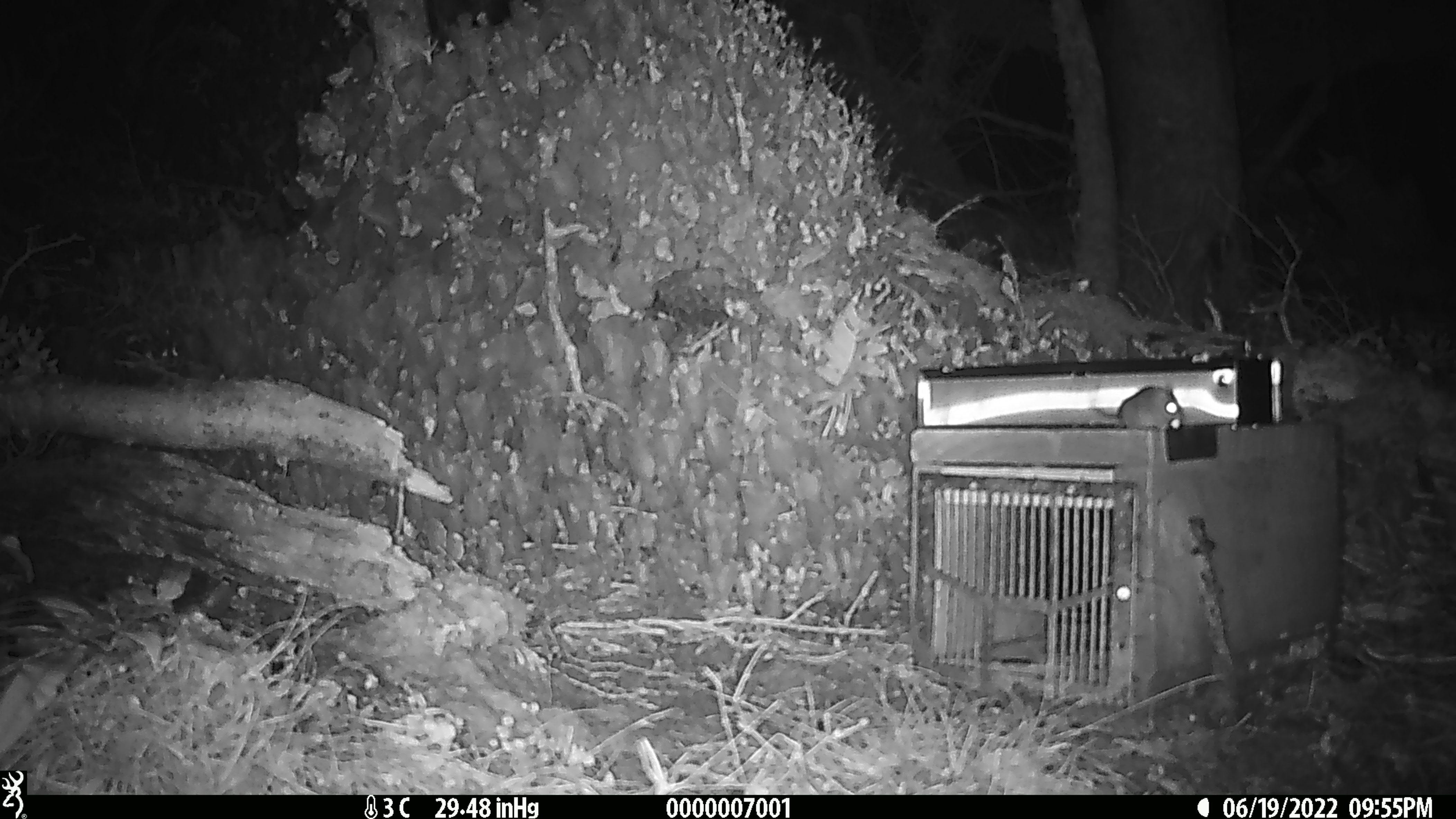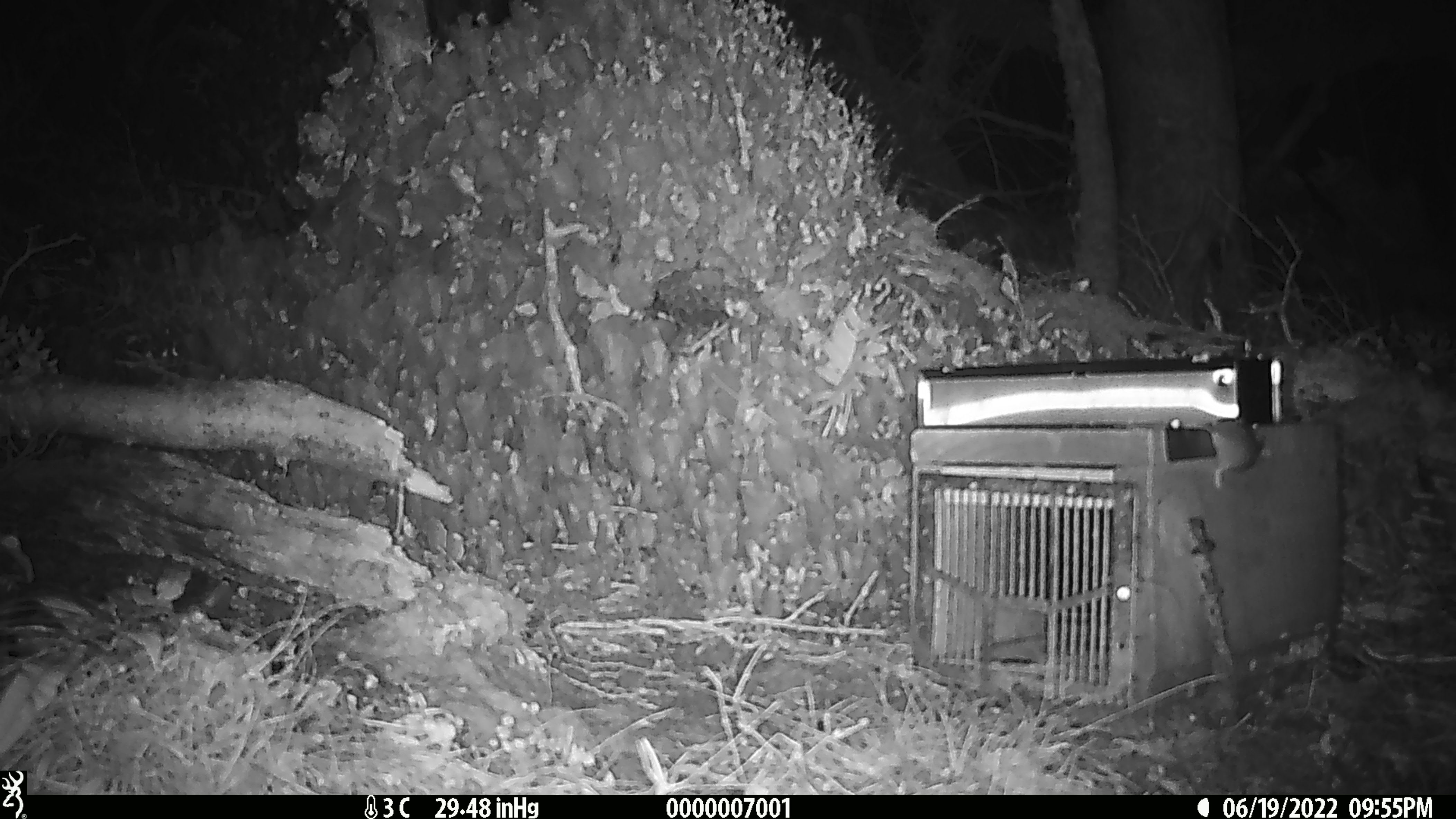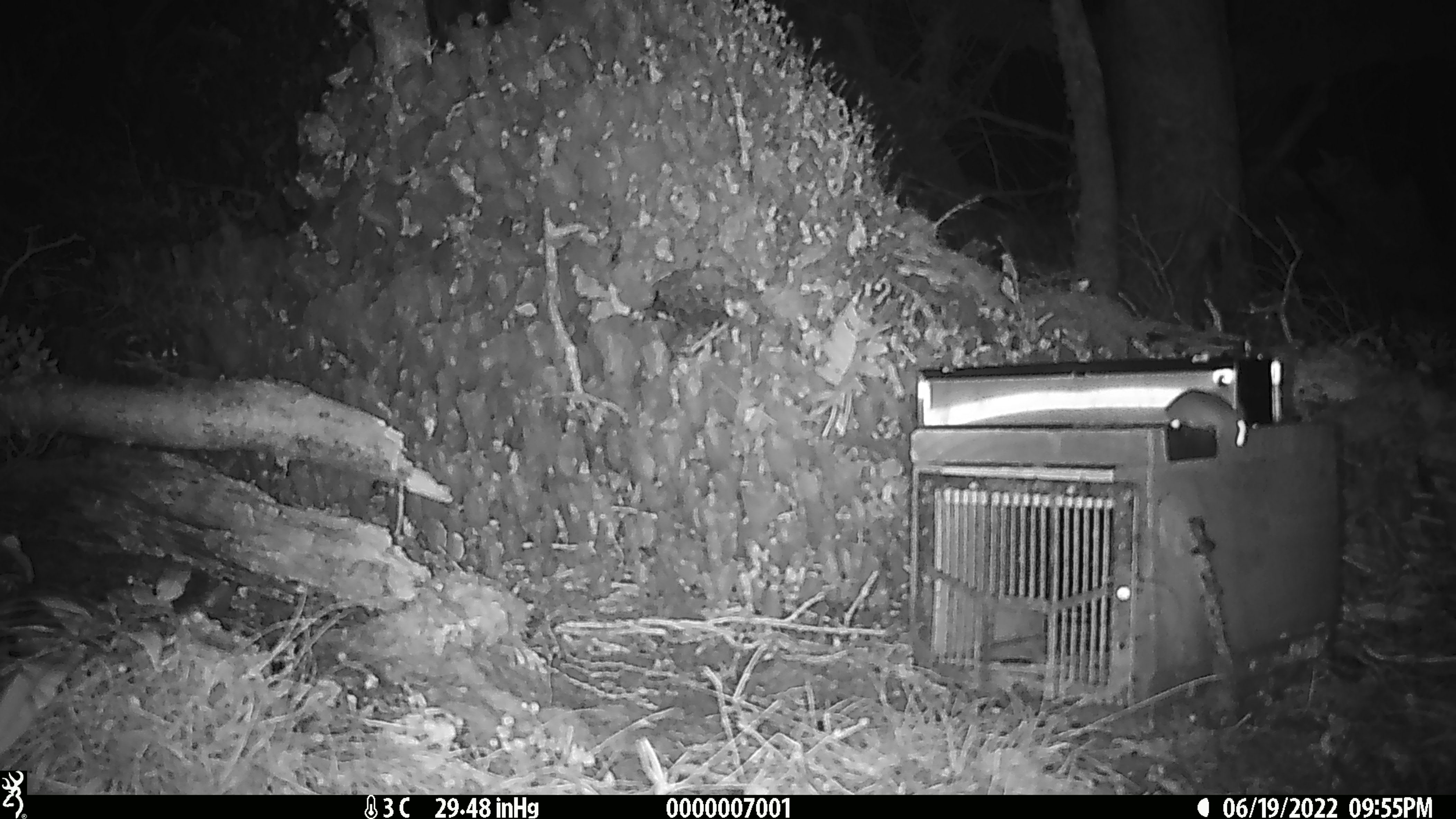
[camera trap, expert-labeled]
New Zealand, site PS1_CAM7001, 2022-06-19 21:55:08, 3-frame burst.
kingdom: Animalia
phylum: Chordata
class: Mammalia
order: Rodentia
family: Muridae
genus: Mus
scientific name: Mus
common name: mouse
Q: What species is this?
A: Mouse (Mus).